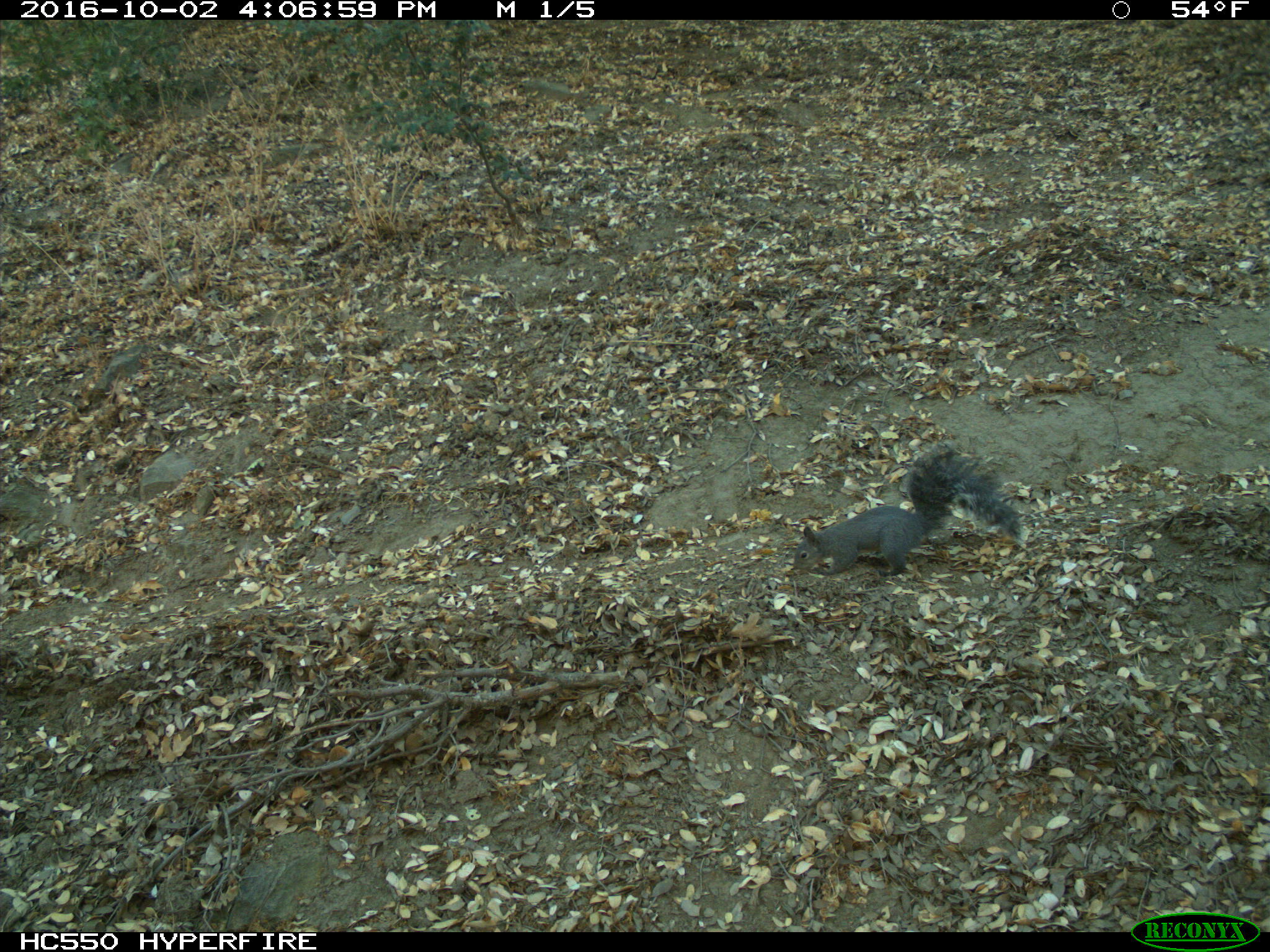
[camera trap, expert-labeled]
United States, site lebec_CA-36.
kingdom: Animalia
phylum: Chordata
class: Mammalia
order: Rodentia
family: Sciuridae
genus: Sciurus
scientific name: Sciurus carolinensis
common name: eastern gray squirrel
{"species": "Sciurus carolinensis (eastern gray squirrel)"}